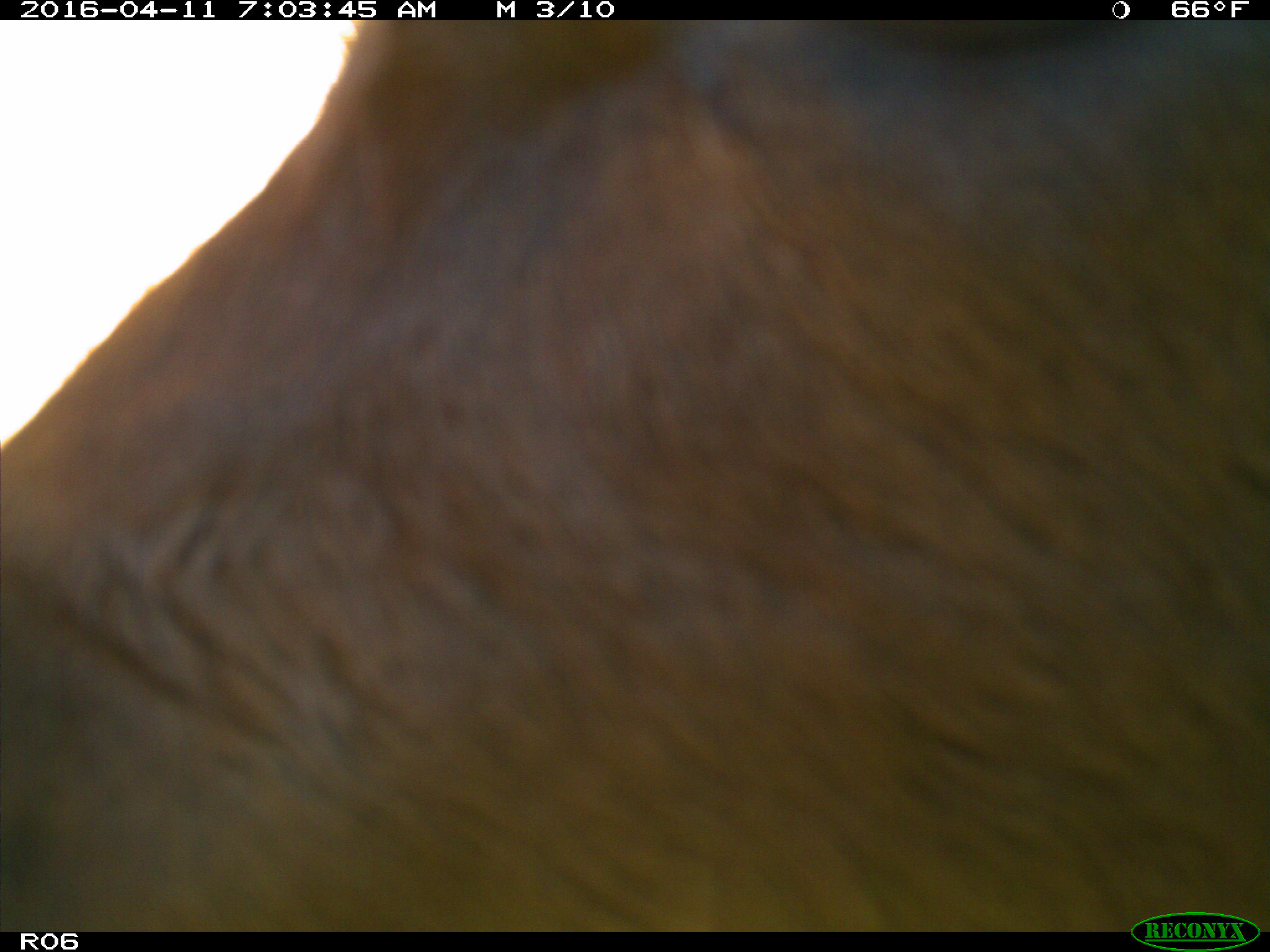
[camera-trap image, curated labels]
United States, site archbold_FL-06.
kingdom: Animalia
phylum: Chordata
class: Mammalia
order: Artiodactyla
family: Bovidae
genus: Bos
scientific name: Bos taurus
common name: domestic cow